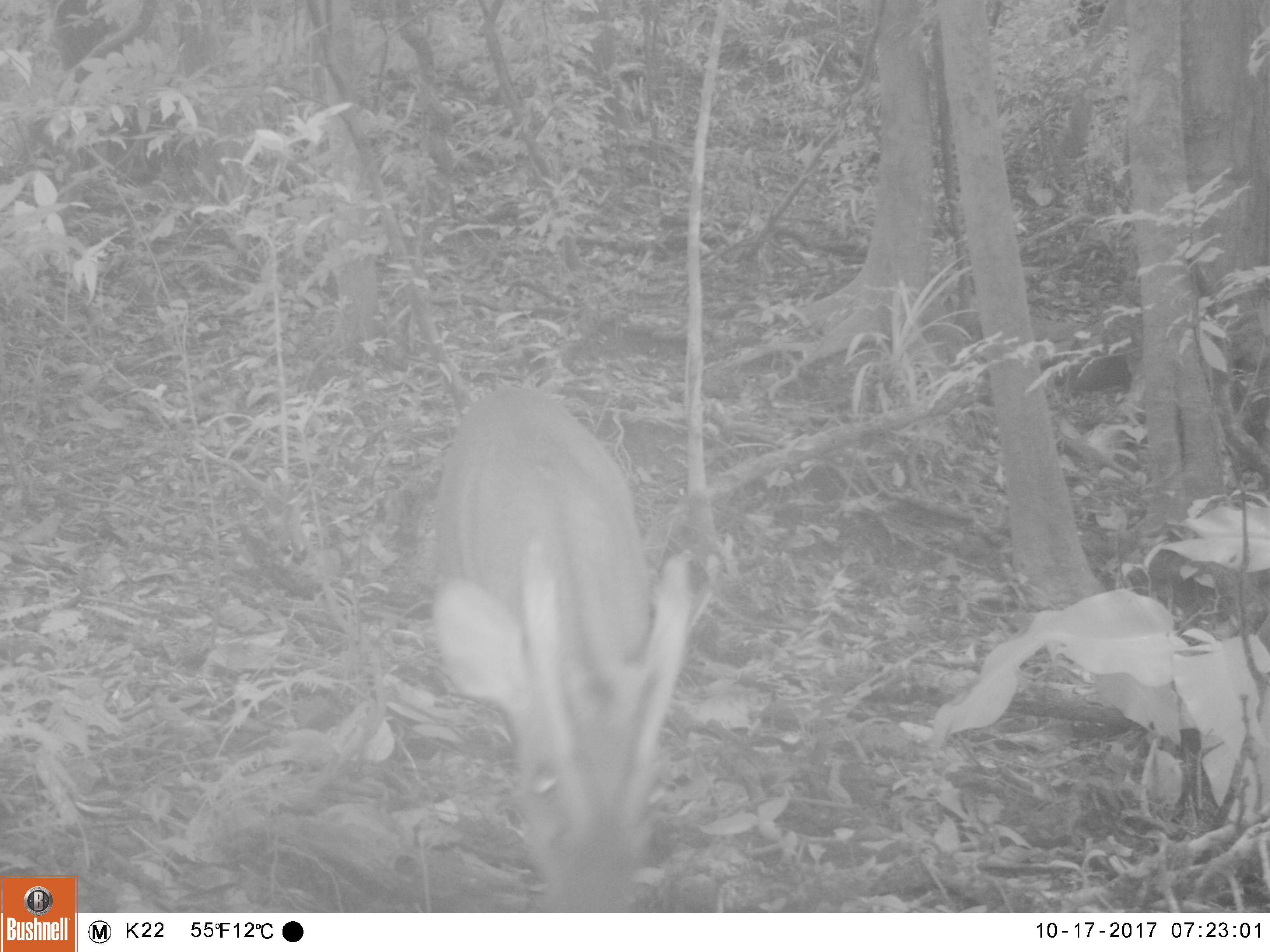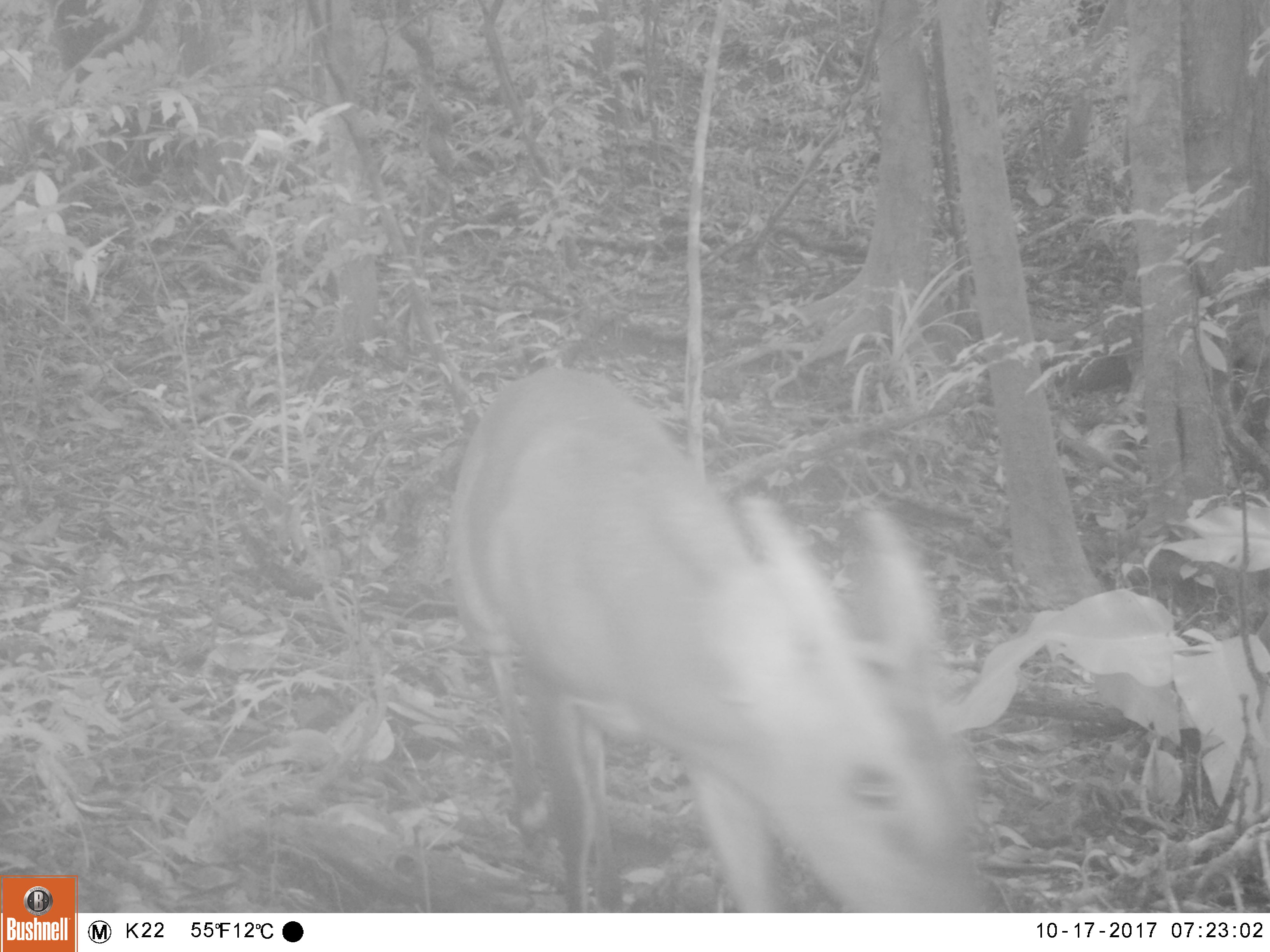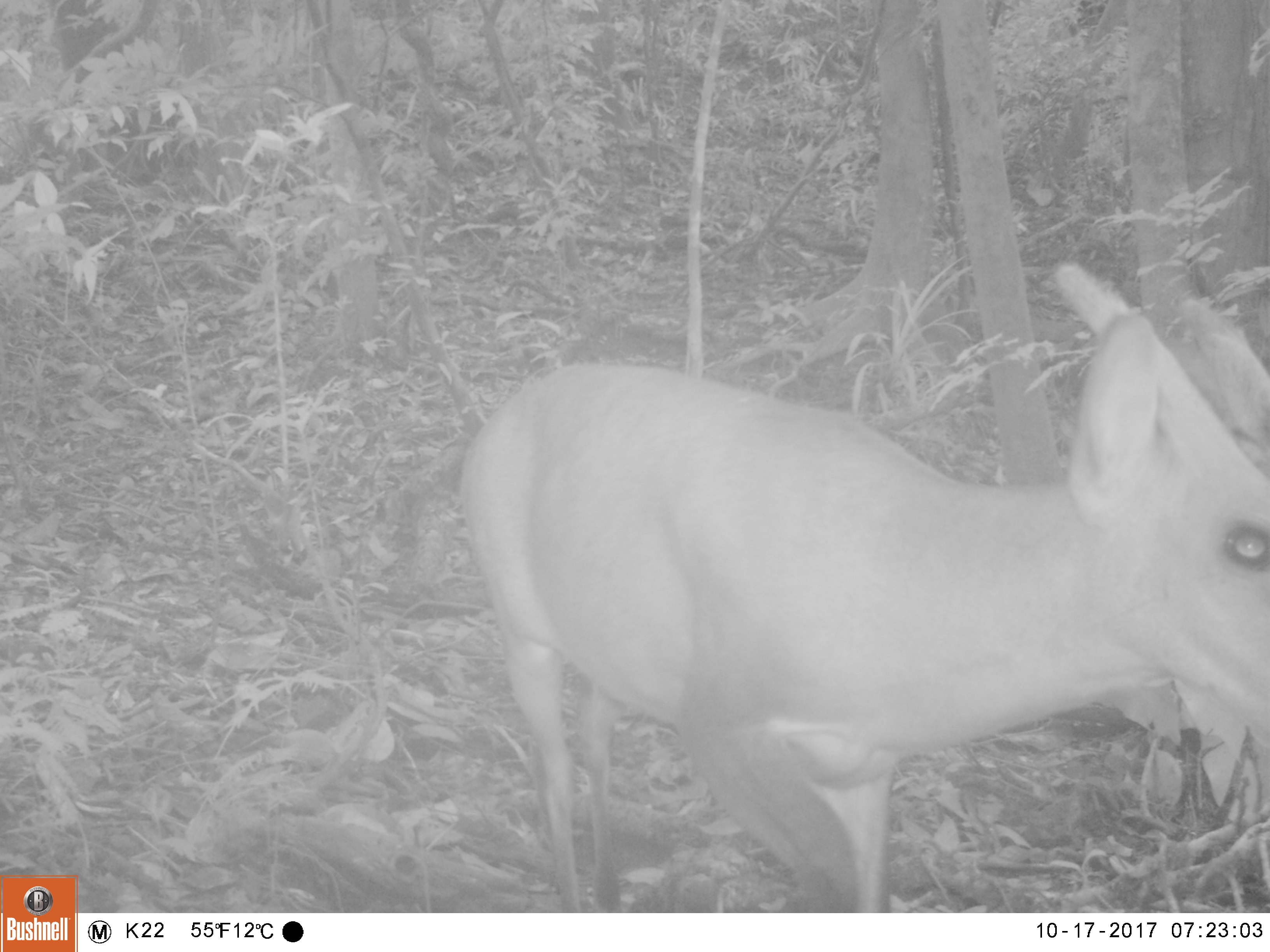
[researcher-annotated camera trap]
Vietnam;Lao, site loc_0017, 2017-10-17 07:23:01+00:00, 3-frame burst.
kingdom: Animalia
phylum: Chordata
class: Mammalia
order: Artiodactyla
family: Cervidae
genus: Muntiacus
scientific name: Muntiacus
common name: muntjacs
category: unidentified muntjac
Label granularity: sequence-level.